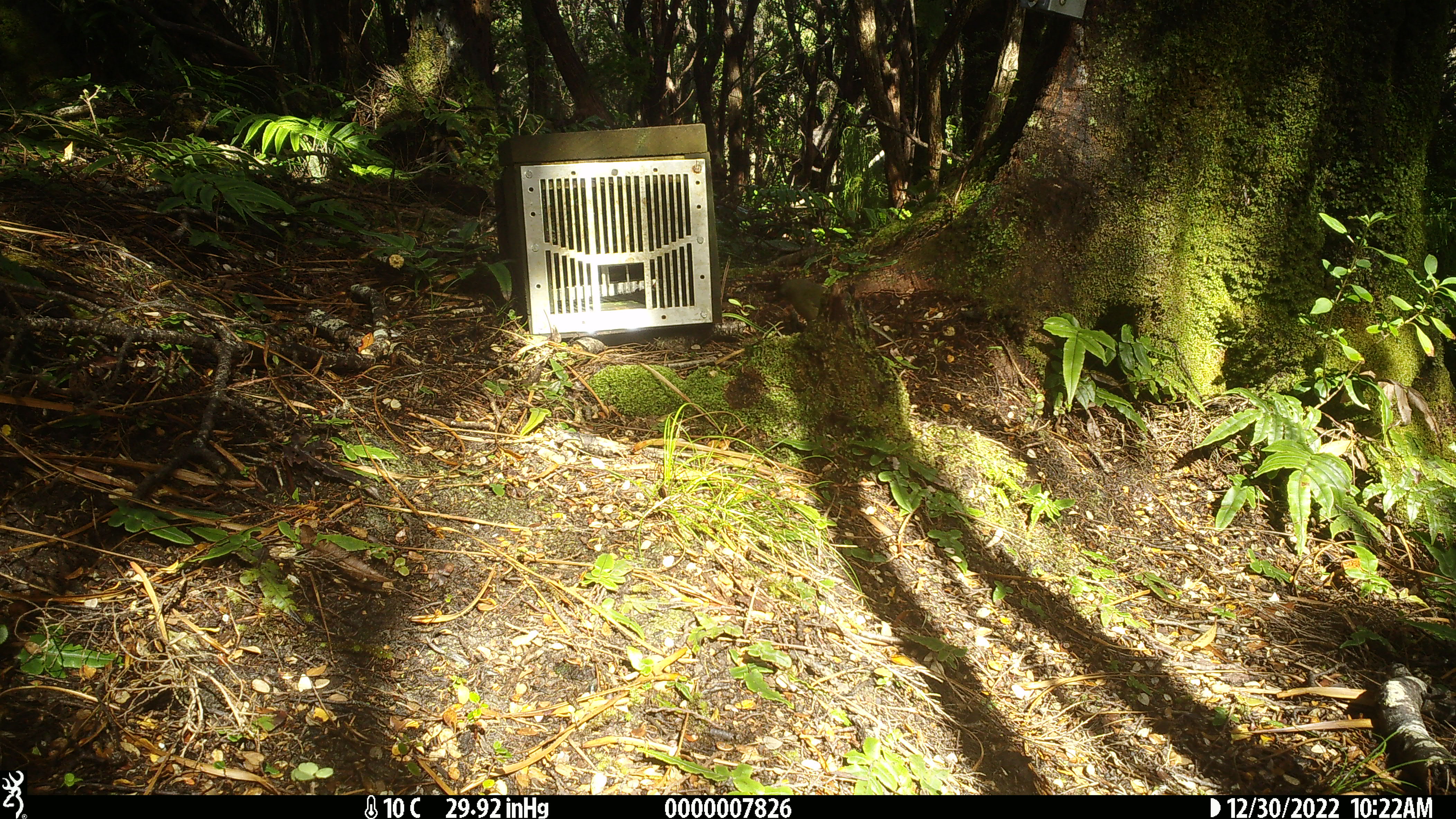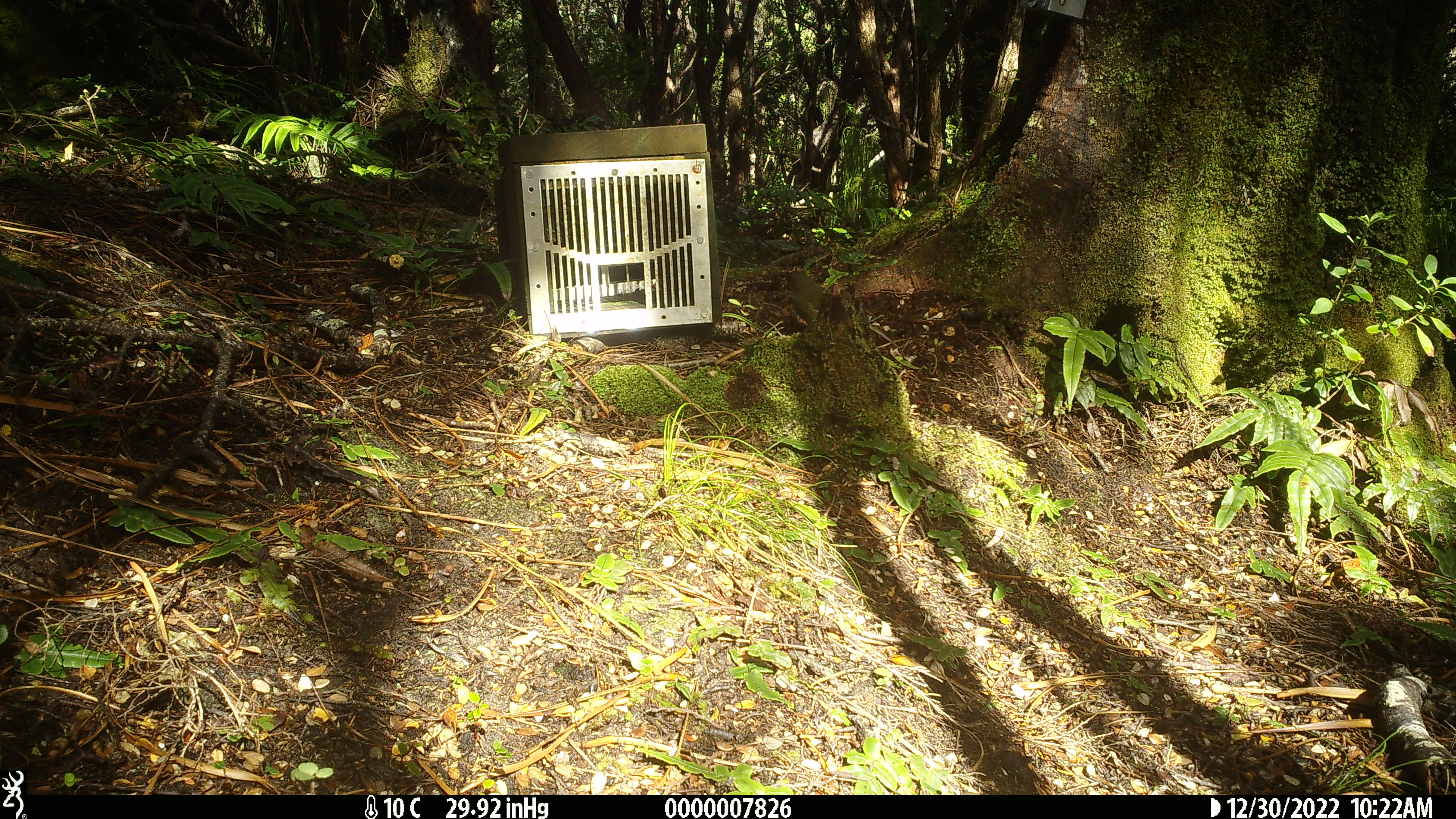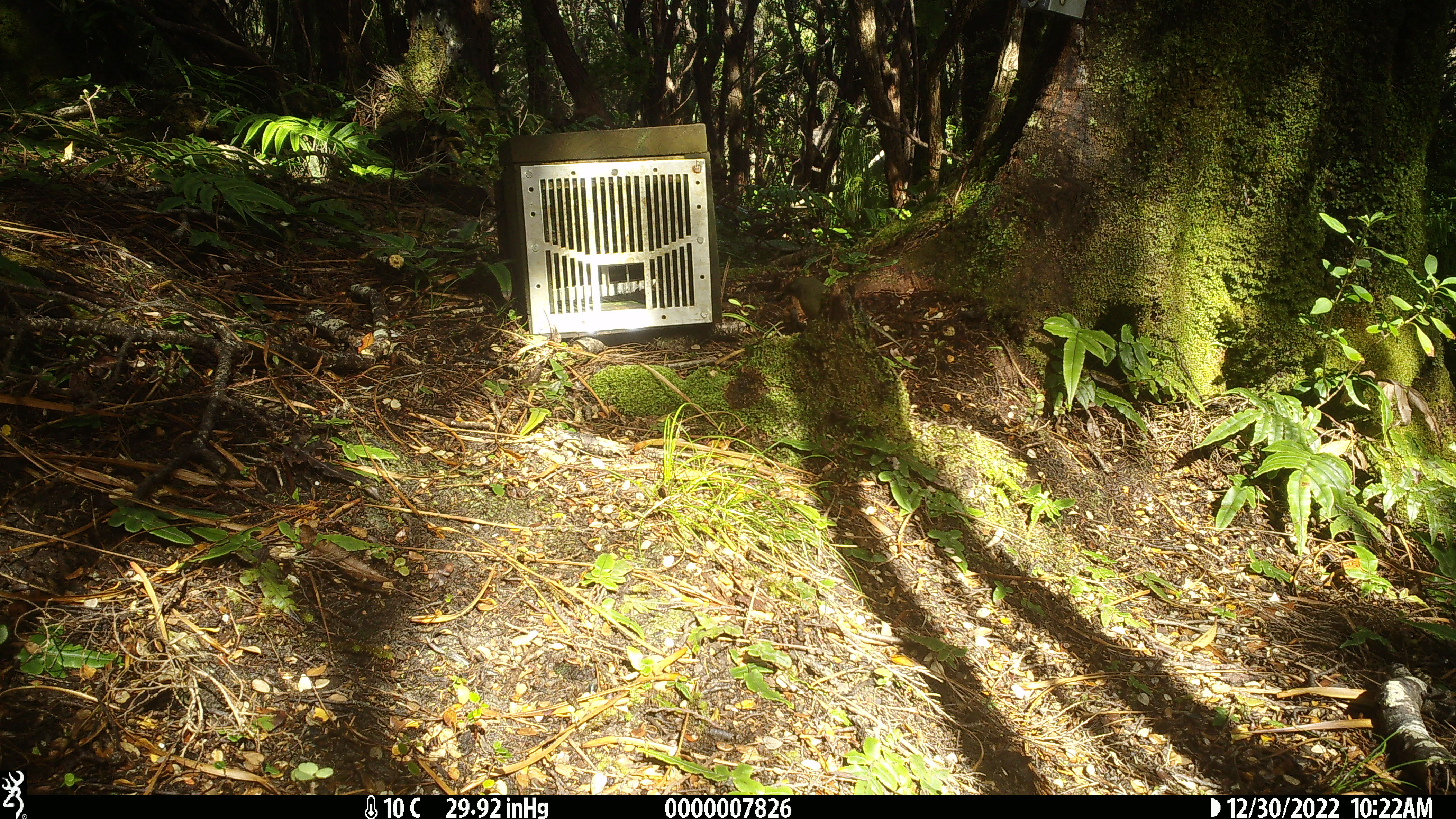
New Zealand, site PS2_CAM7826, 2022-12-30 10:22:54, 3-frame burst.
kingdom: Animalia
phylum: Chordata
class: Aves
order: Passeriformes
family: Meliphagidae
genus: Anthornis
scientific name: Anthornis melanura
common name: new zealand bellbird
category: bellbird